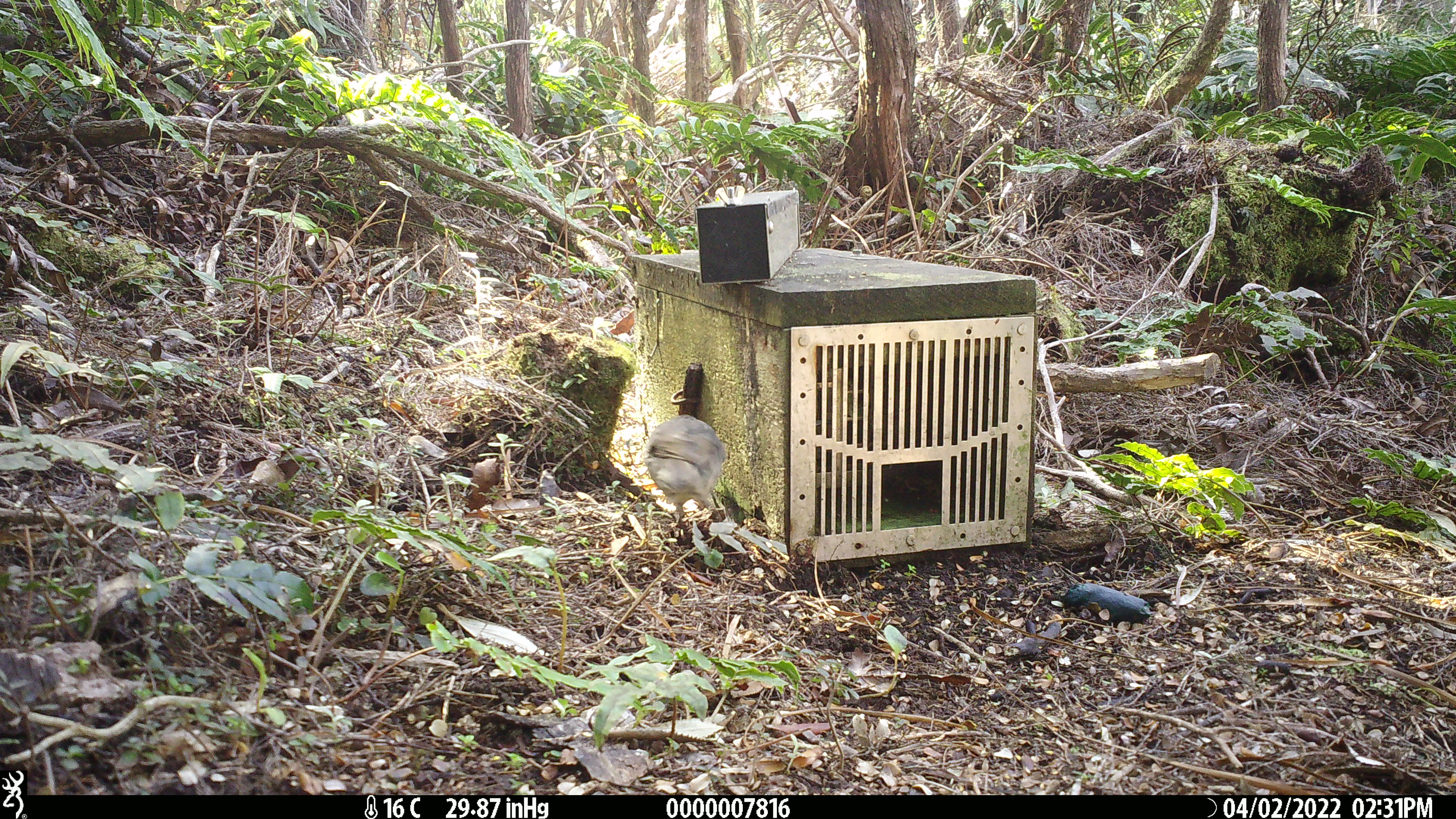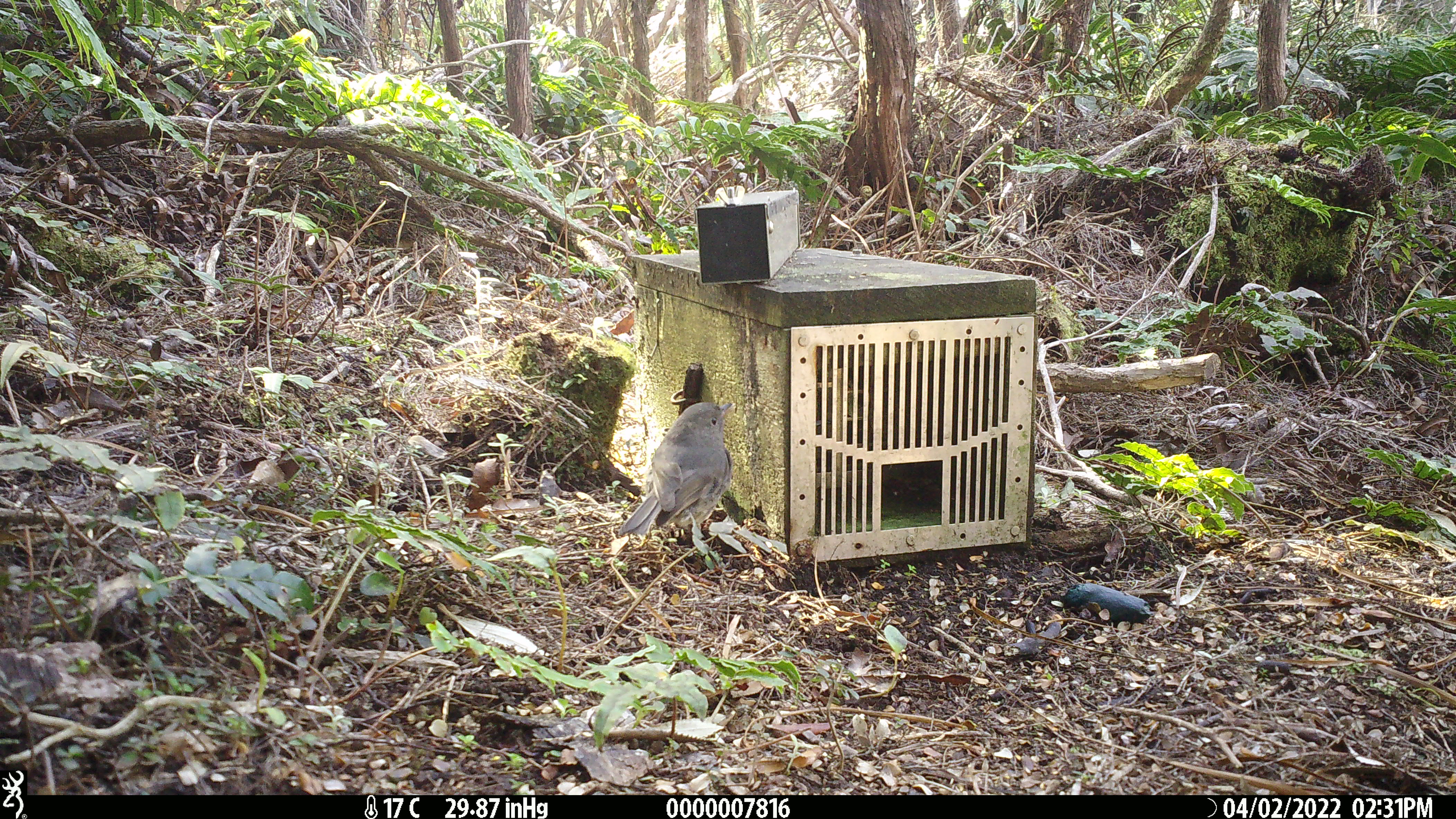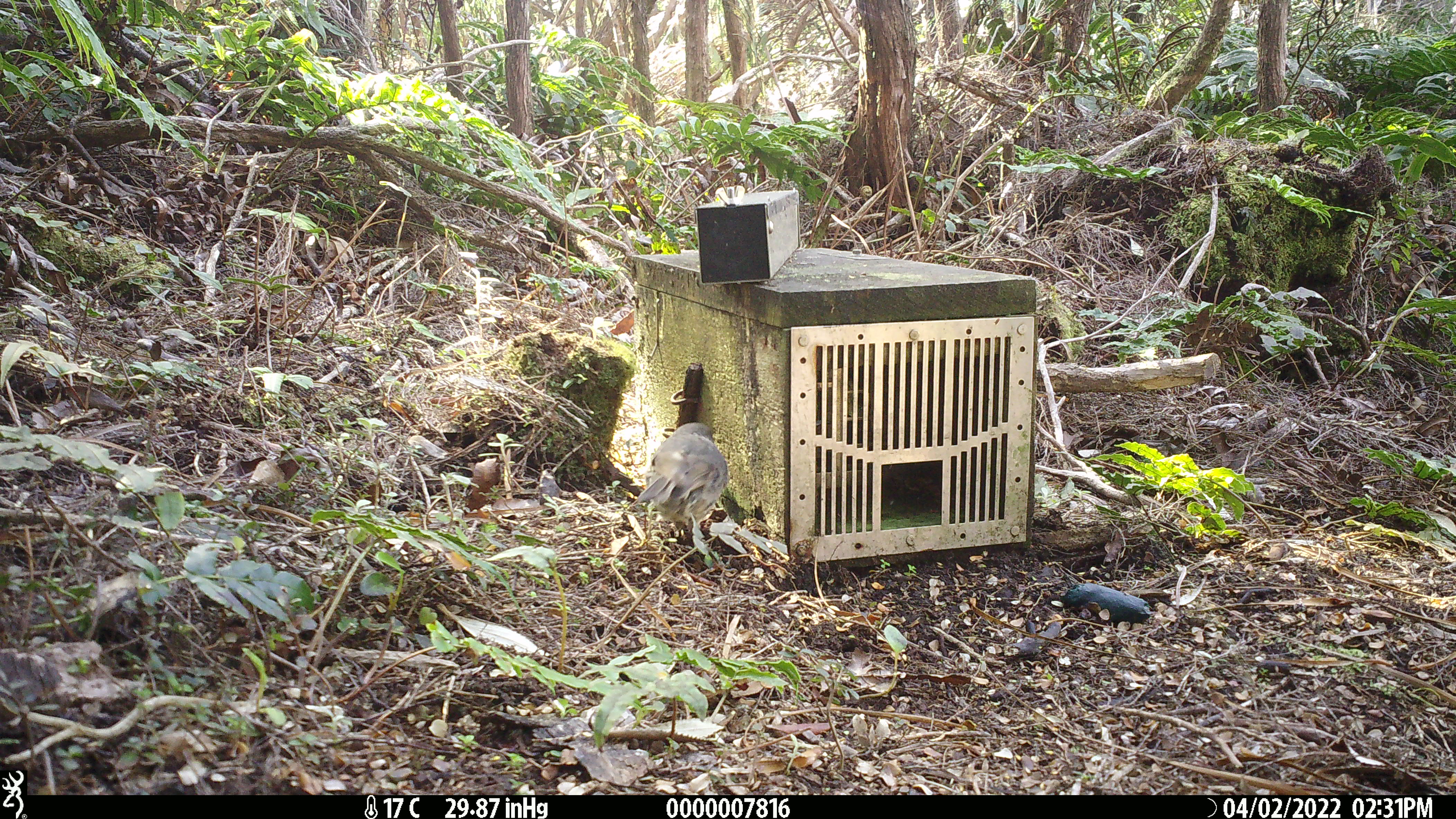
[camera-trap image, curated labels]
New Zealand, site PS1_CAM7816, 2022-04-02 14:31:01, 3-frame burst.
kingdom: Animalia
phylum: Chordata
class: Aves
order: Passeriformes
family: Petroicidae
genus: Petroica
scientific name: Petroica australis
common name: new zealand robin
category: robin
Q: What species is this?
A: Robin (new zealand robin) (Petroica australis).